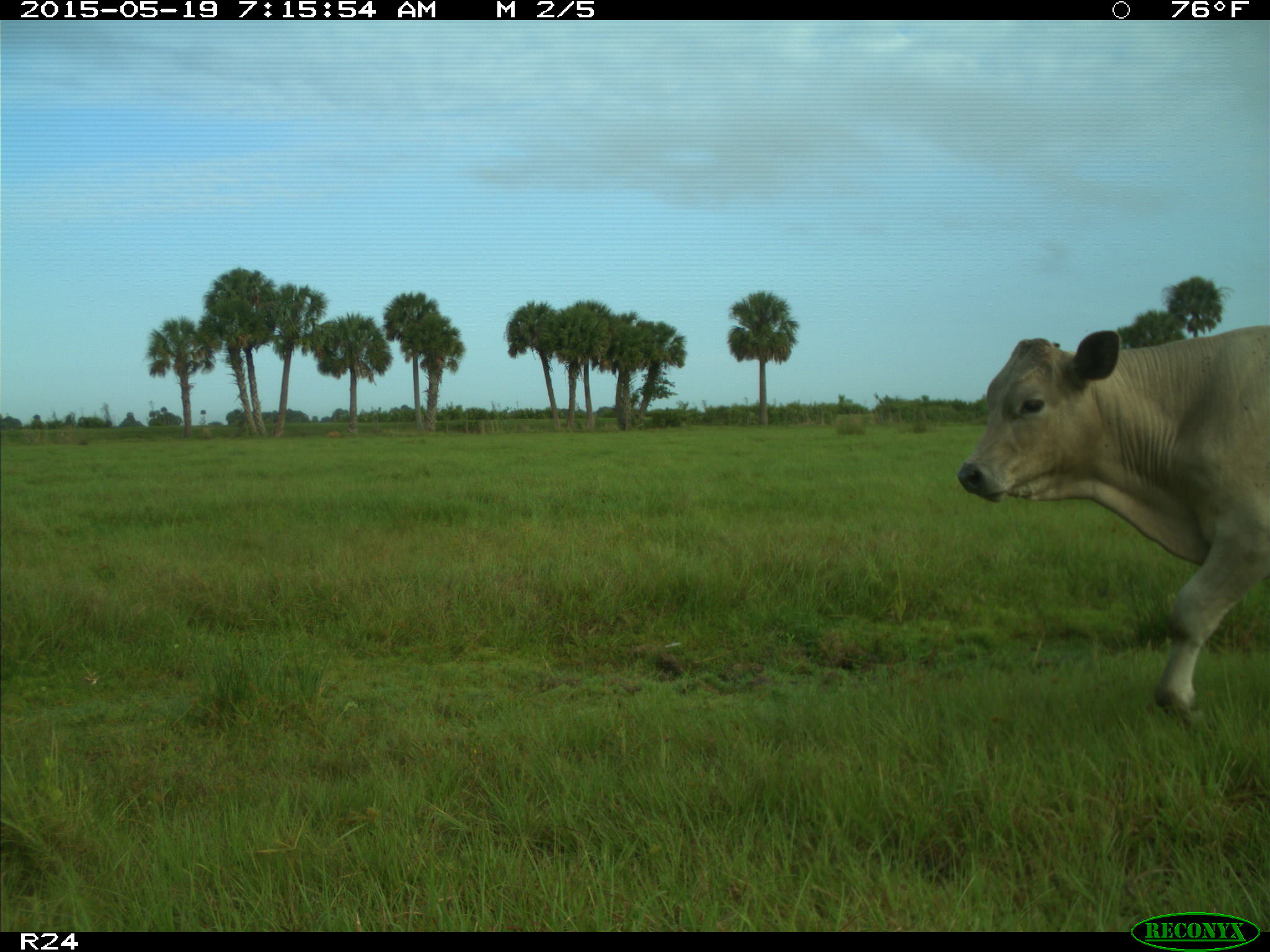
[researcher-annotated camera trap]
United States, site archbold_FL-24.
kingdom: Animalia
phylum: Chordata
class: Mammalia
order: Artiodactyla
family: Bovidae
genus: Bos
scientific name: Bos taurus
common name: domestic cow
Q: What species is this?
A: Bos taurus (domestic cow).